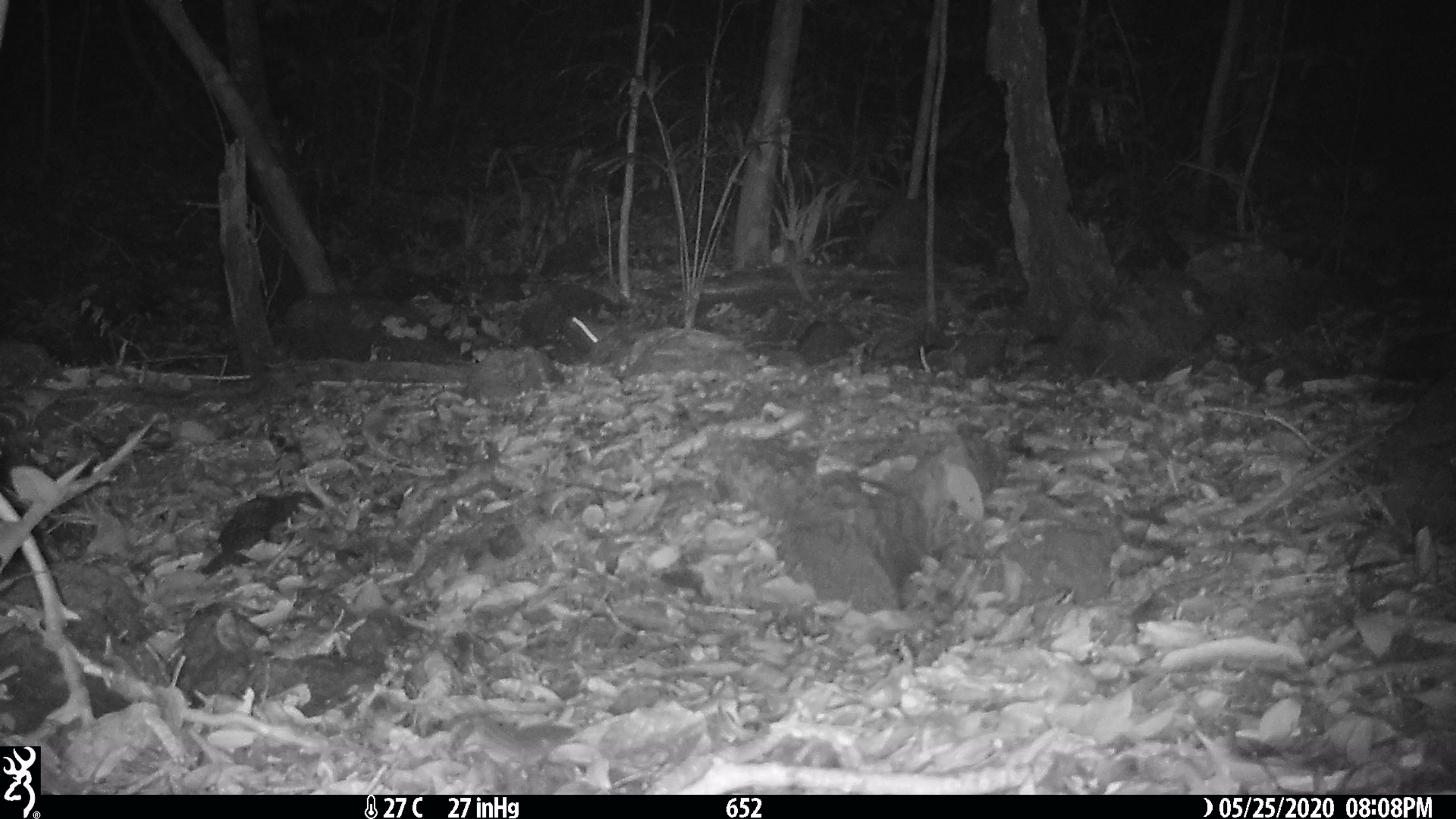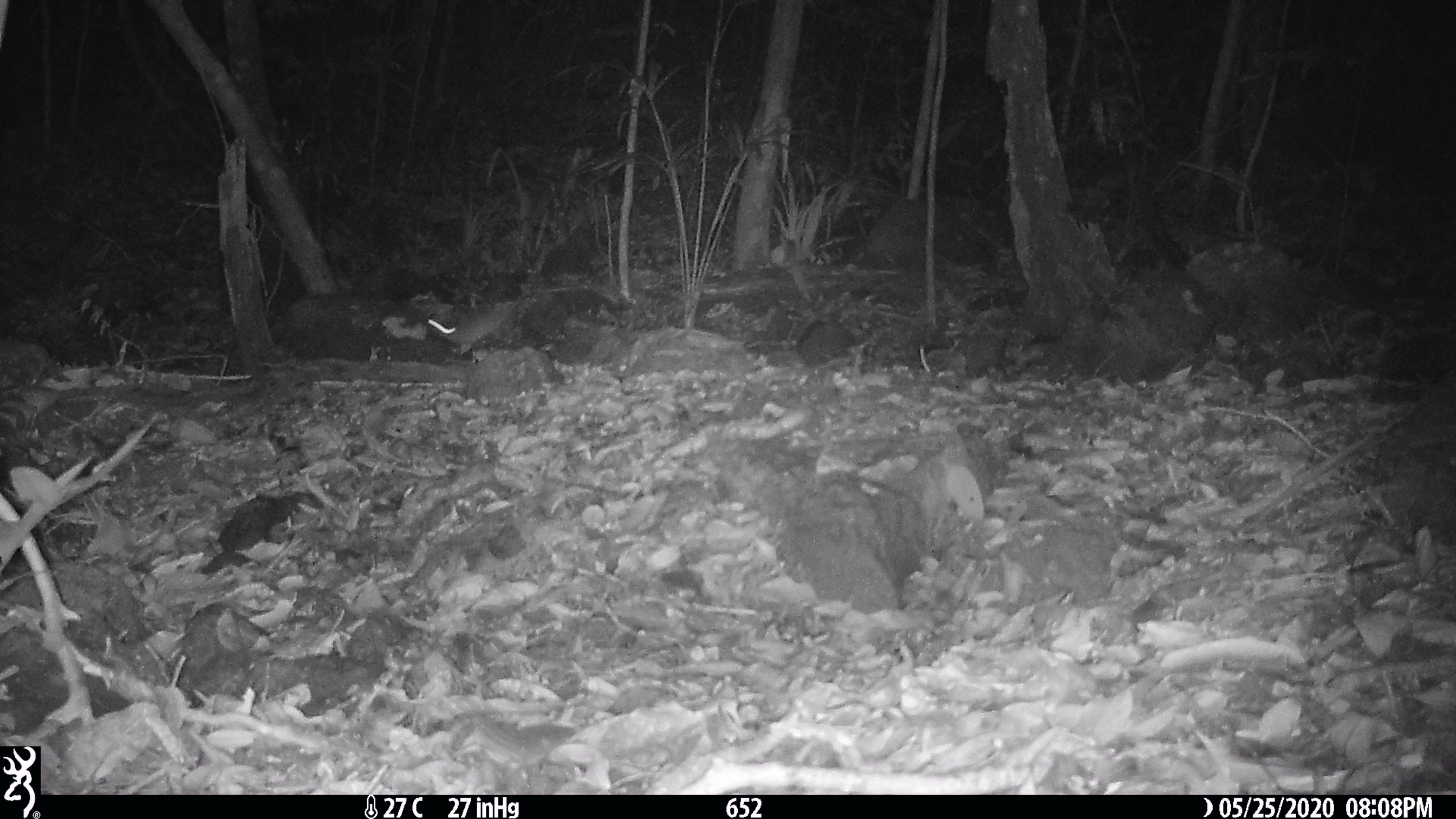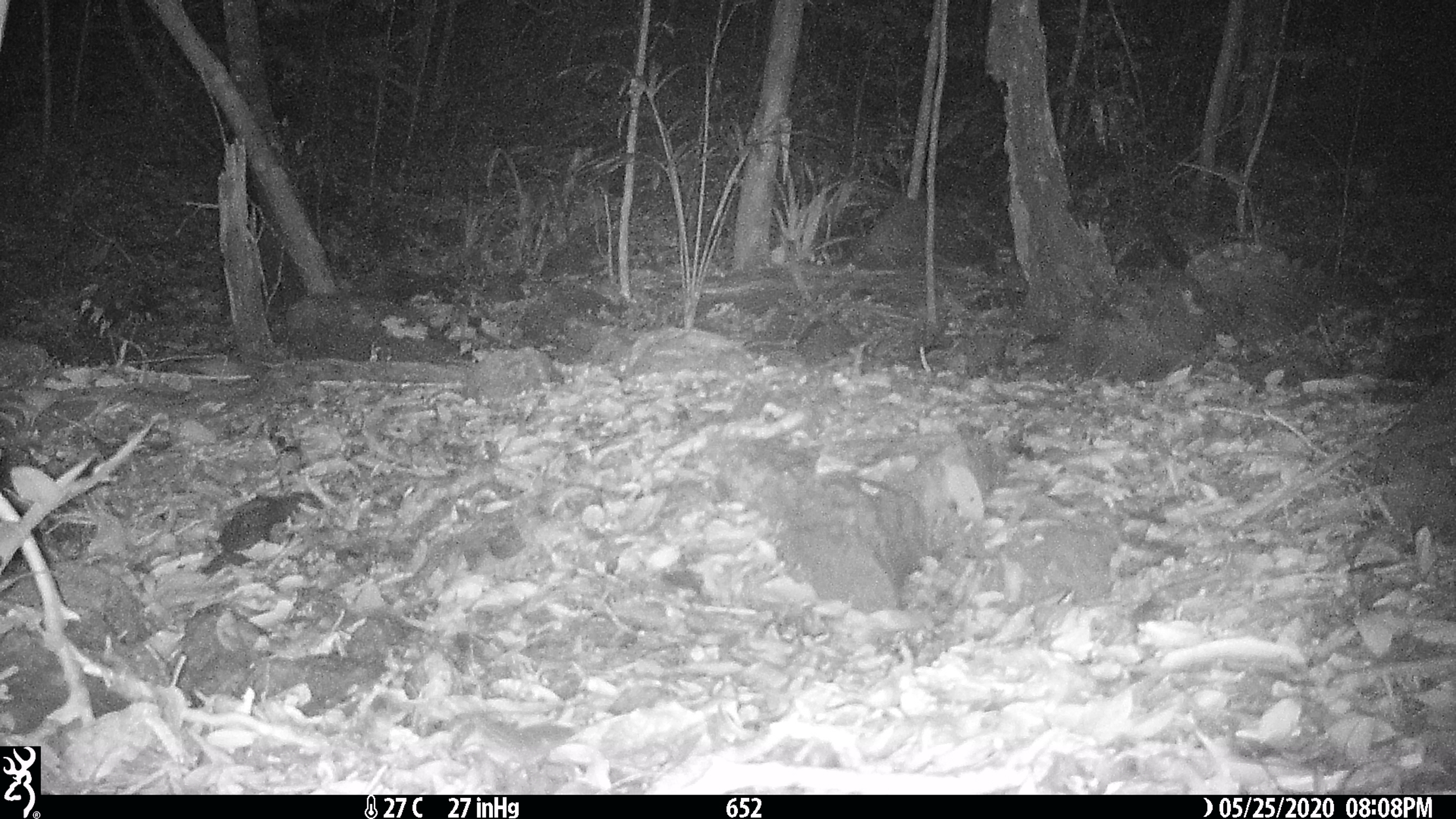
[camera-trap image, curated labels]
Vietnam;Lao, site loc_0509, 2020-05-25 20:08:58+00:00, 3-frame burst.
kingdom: Animalia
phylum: Chordata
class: Mammalia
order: Rodentia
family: Muridae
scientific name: Muridae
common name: old-world mice and rats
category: unidentified murid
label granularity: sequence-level